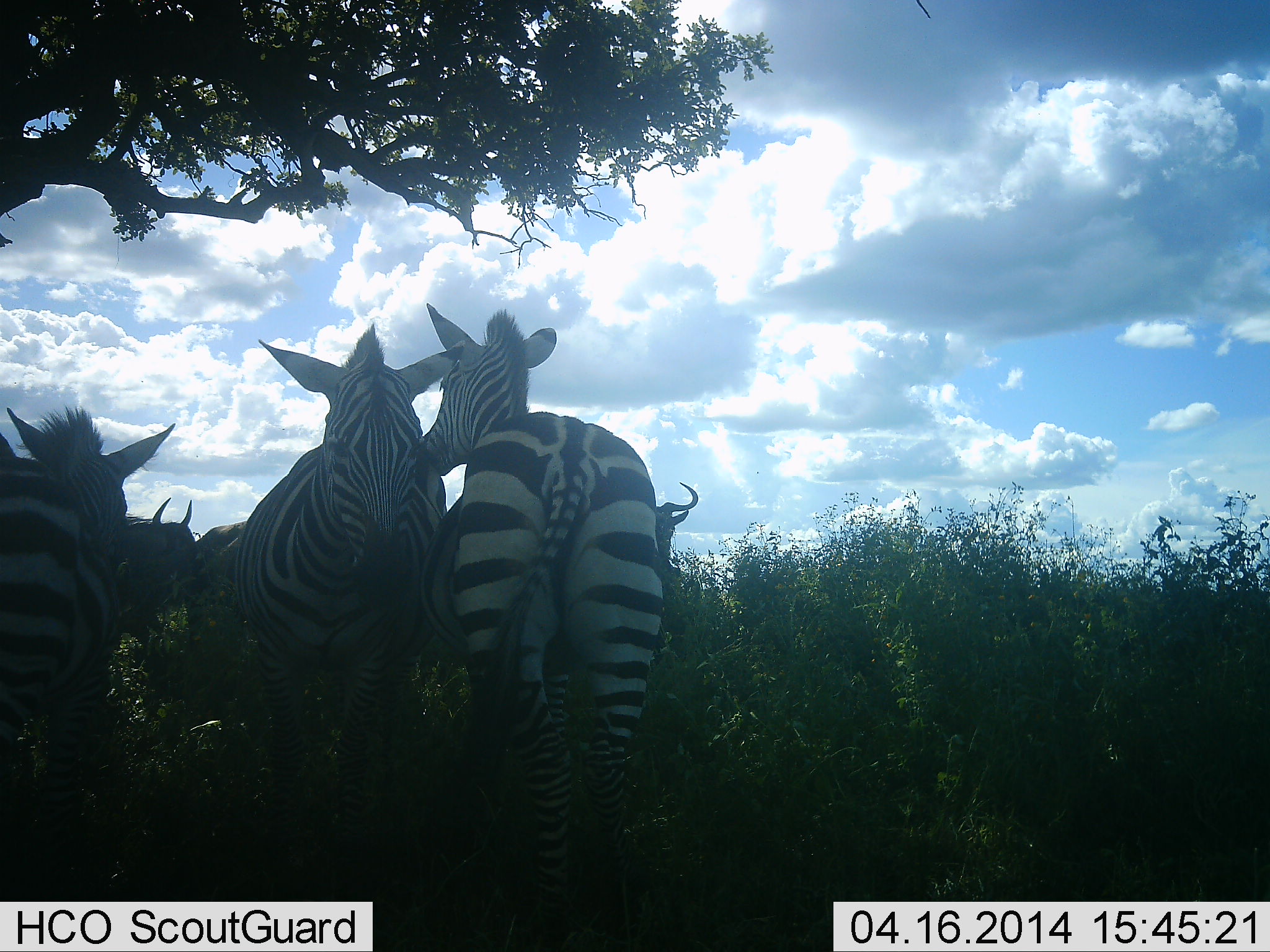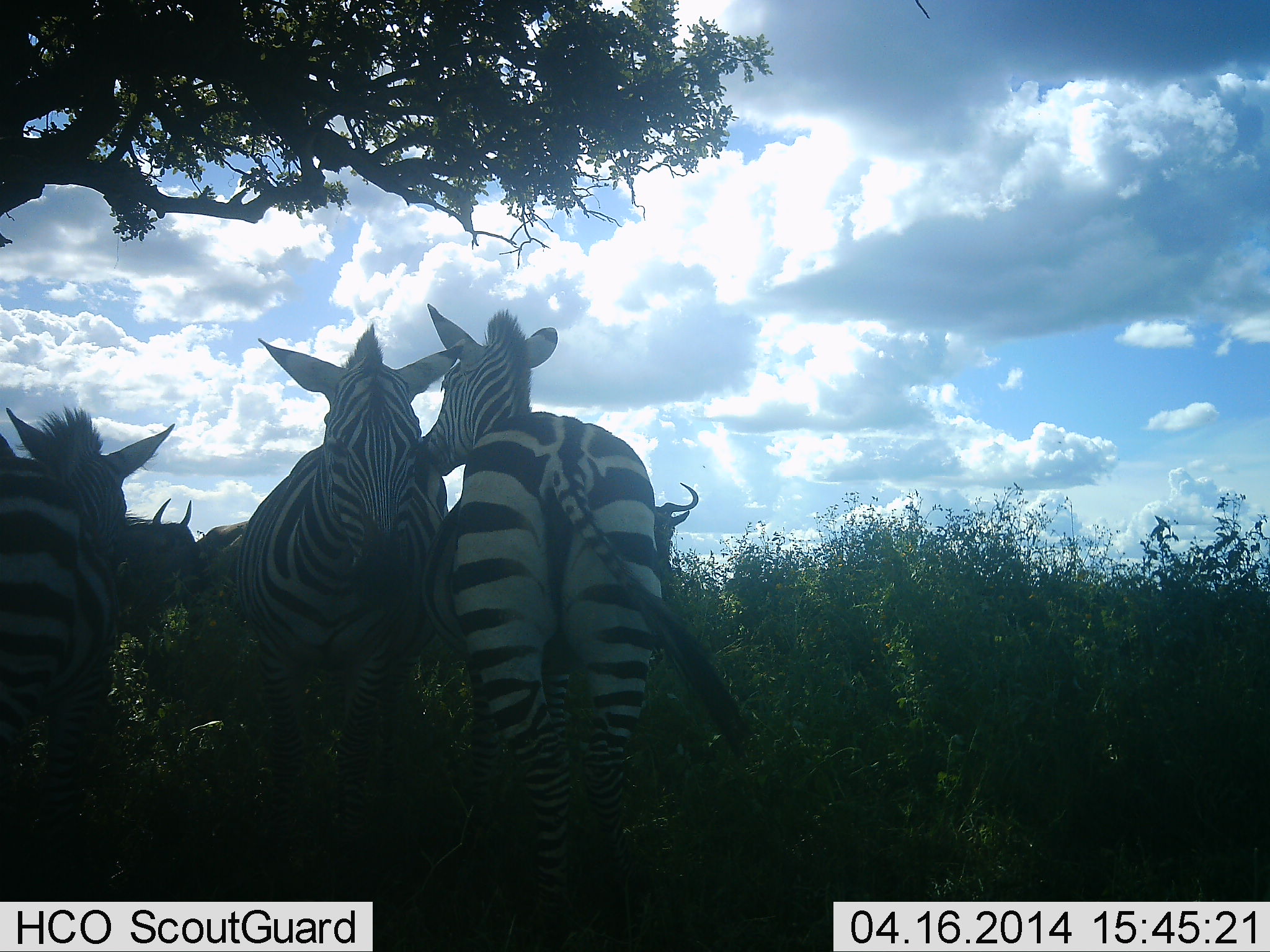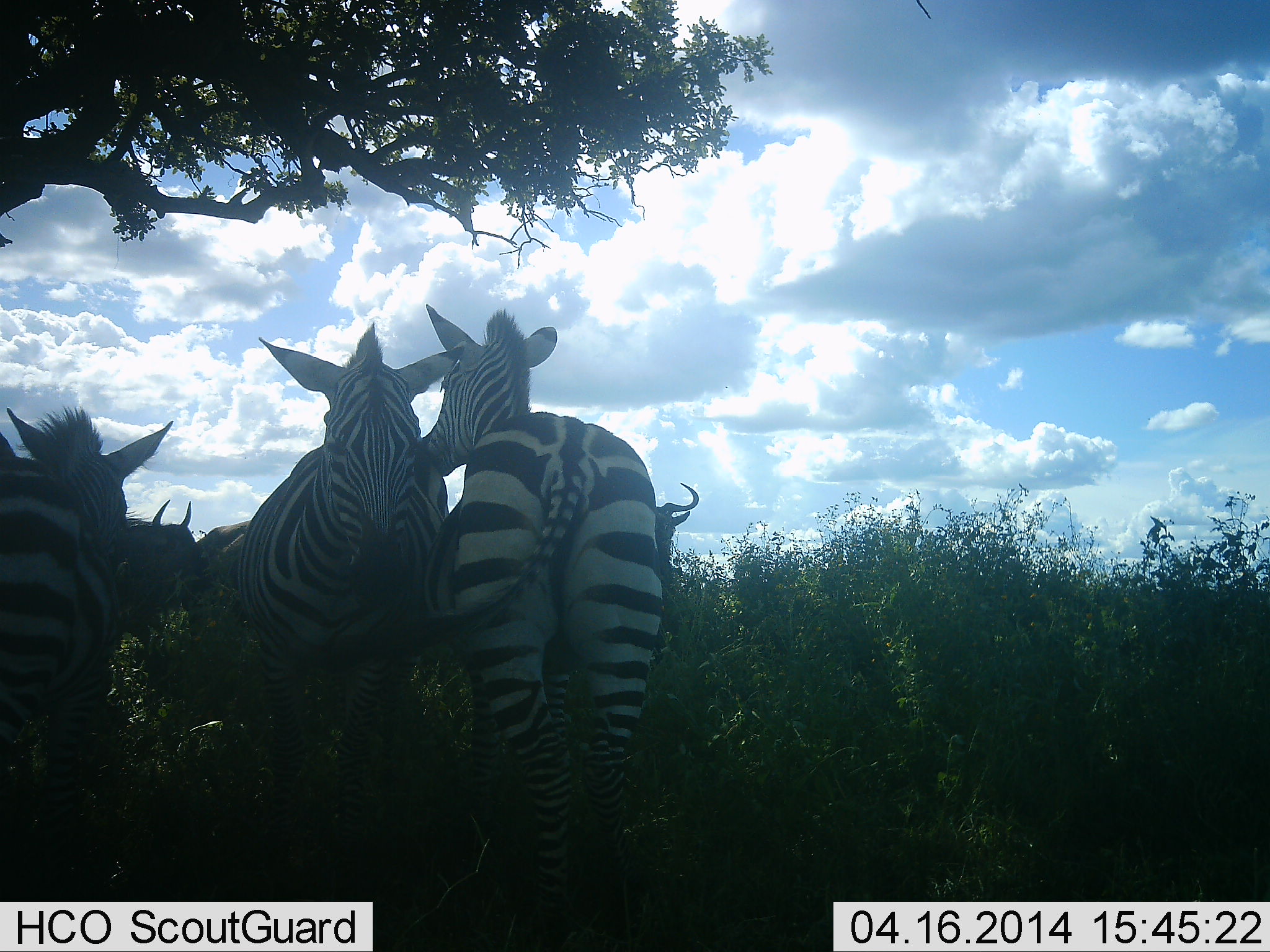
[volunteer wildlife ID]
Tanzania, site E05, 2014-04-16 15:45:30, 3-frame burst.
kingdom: Animalia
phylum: Chordata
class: Mammalia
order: Artiodactyla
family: Bovidae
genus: Connochaetes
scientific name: Connochaetes taurinus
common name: blue wildebeest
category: wildebeest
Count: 3.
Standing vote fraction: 88%.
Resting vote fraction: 18%.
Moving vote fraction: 3%.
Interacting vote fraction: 3%.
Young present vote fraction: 0%.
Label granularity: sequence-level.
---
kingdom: Animalia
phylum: Chordata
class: Mammalia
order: Perissodactyla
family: Equidae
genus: Equus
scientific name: Equus quagga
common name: plains zebra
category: zebra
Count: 3.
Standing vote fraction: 82%.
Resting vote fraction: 14%.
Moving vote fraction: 2%.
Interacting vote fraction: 46%.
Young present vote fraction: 2%.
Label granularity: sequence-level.